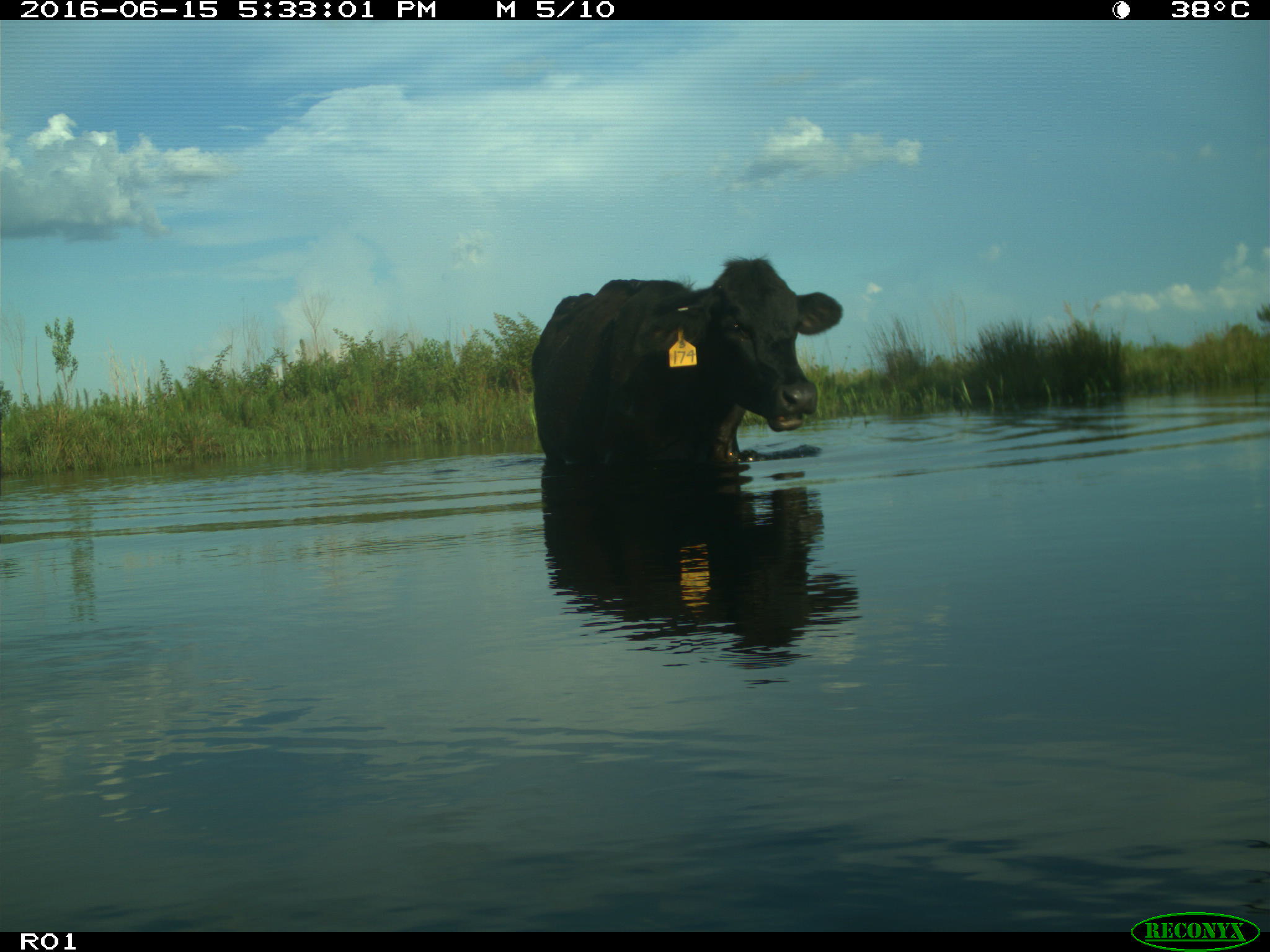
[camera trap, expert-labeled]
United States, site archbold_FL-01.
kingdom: Animalia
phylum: Chordata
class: Mammalia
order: Artiodactyla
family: Bovidae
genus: Bos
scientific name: Bos taurus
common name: domestic cow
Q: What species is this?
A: Bos taurus (domestic cow).